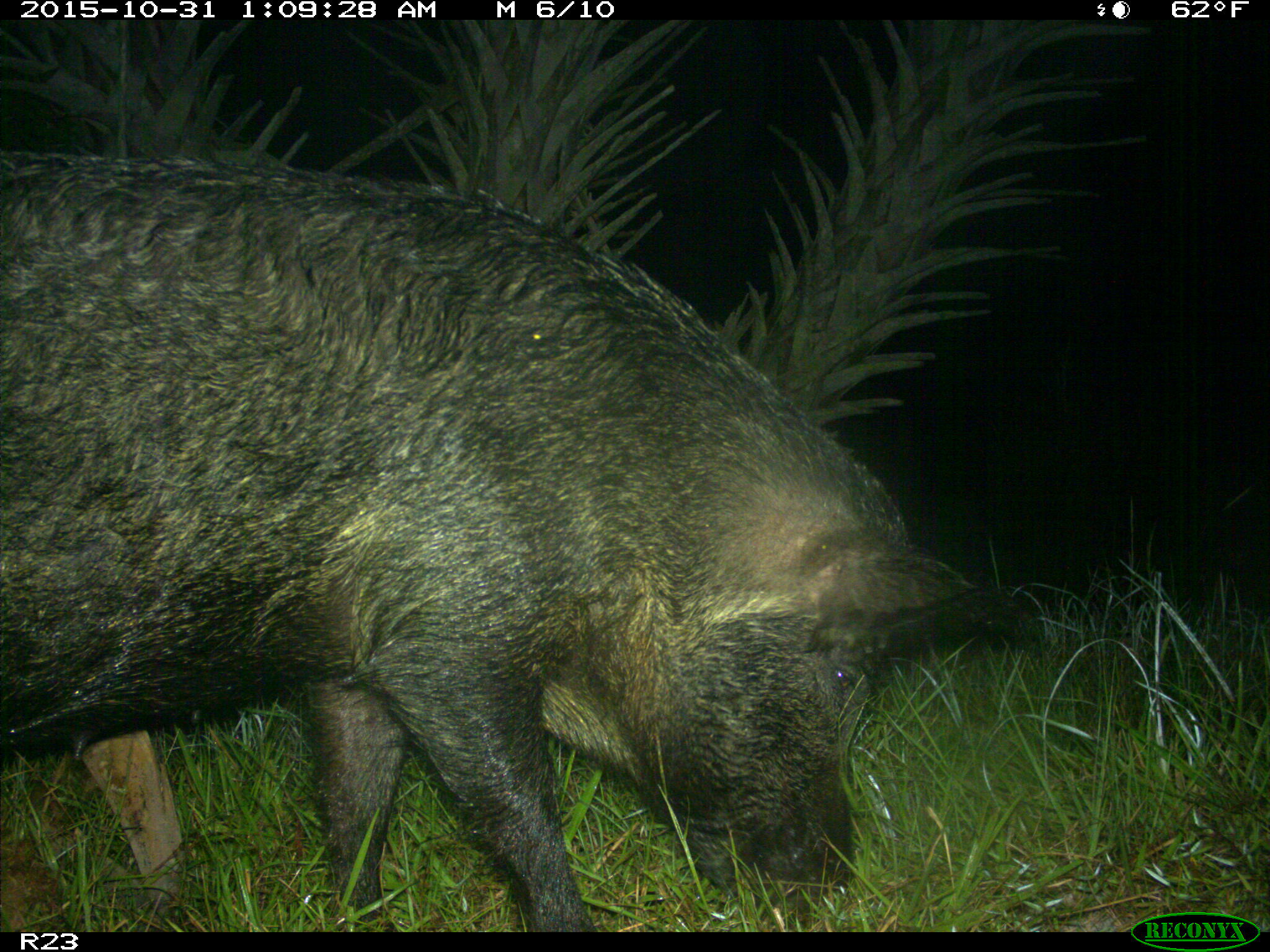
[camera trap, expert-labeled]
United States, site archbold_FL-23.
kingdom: Animalia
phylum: Chordata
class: Mammalia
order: Artiodactyla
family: Suidae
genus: Sus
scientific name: Sus scrofa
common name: wild boar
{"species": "Sus scrofa (wild boar)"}